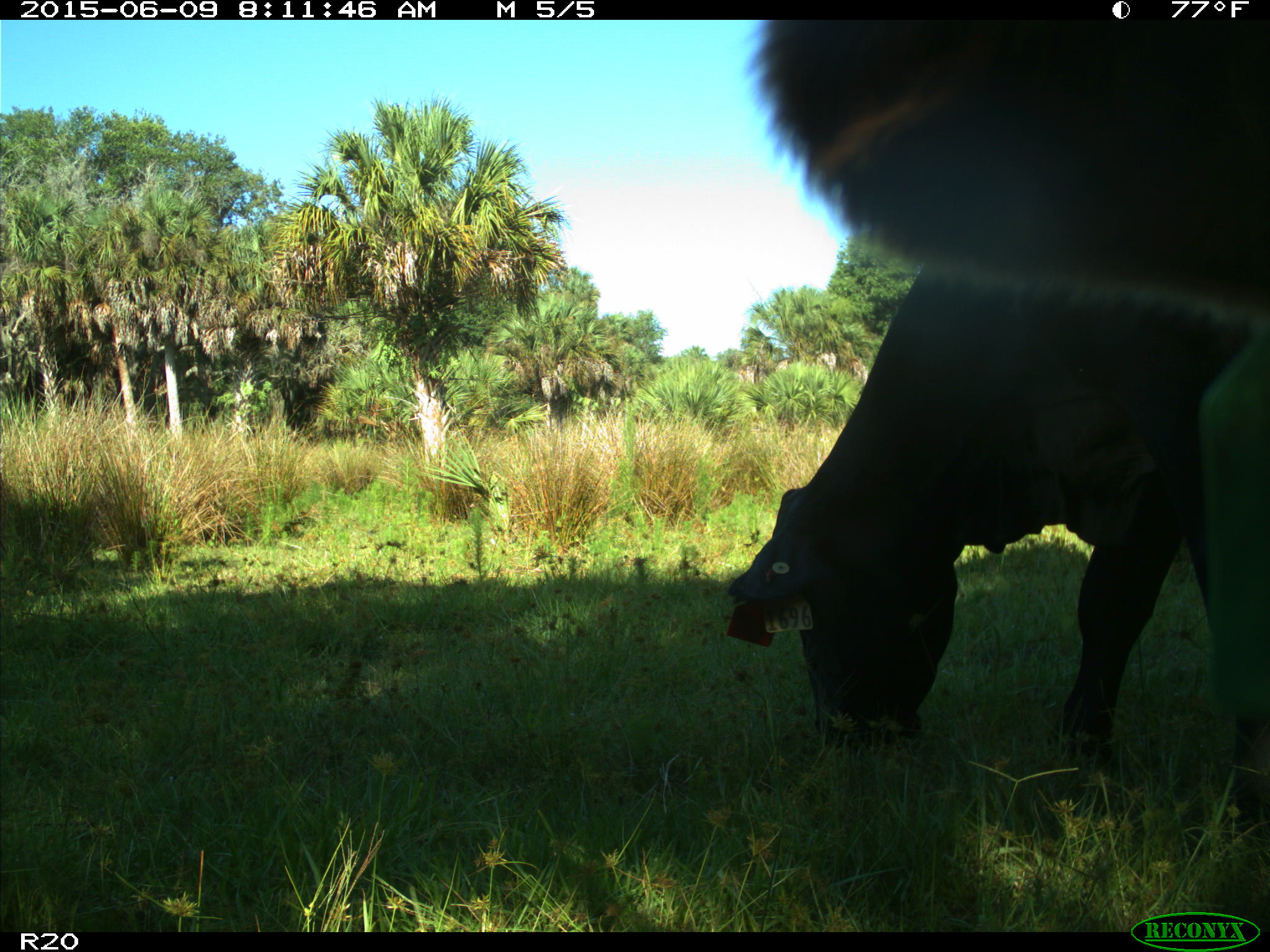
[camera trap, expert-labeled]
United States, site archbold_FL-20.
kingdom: Animalia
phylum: Chordata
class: Mammalia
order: Artiodactyla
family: Bovidae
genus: Bos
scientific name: Bos taurus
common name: domestic cow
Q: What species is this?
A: Bos taurus (domestic cow).